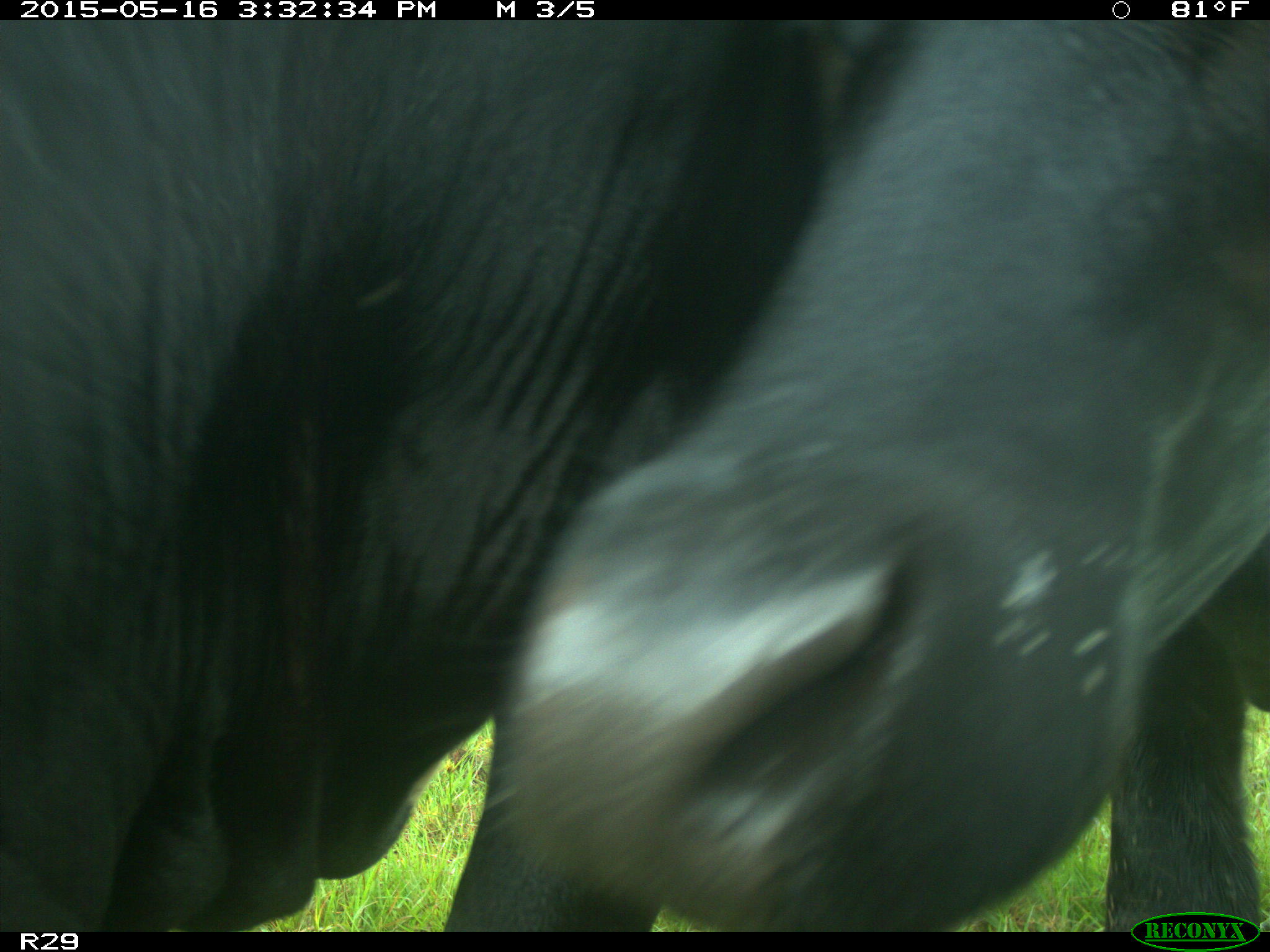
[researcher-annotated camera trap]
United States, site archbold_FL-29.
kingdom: Animalia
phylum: Chordata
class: Mammalia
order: Artiodactyla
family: Bovidae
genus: Bos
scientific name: Bos taurus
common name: domestic cow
Bos taurus (domestic cow).